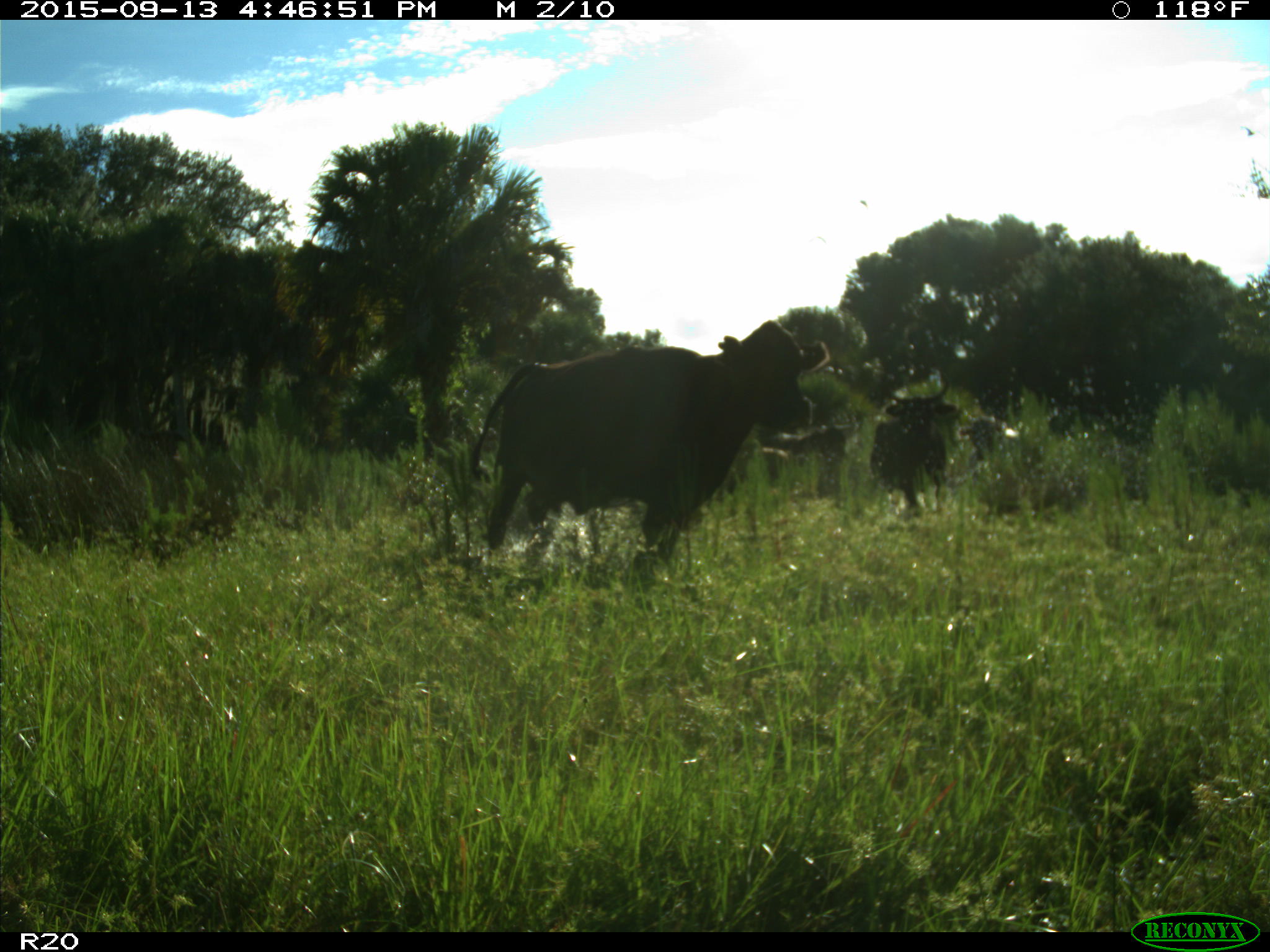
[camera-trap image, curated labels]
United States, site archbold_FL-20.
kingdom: Animalia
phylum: Chordata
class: Mammalia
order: Artiodactyla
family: Bovidae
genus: Bos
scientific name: Bos taurus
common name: domestic cow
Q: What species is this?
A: Bos taurus (domestic cow).